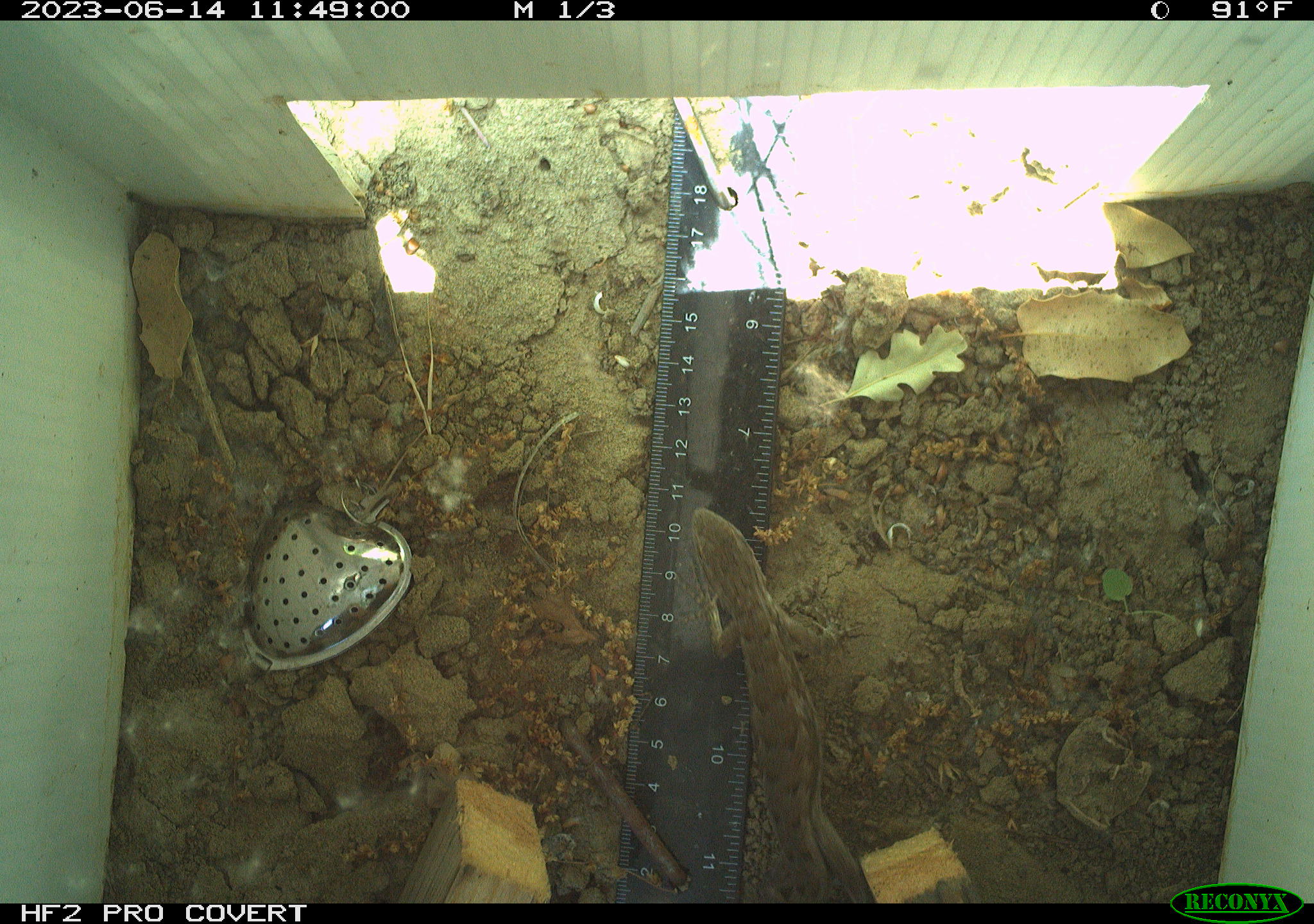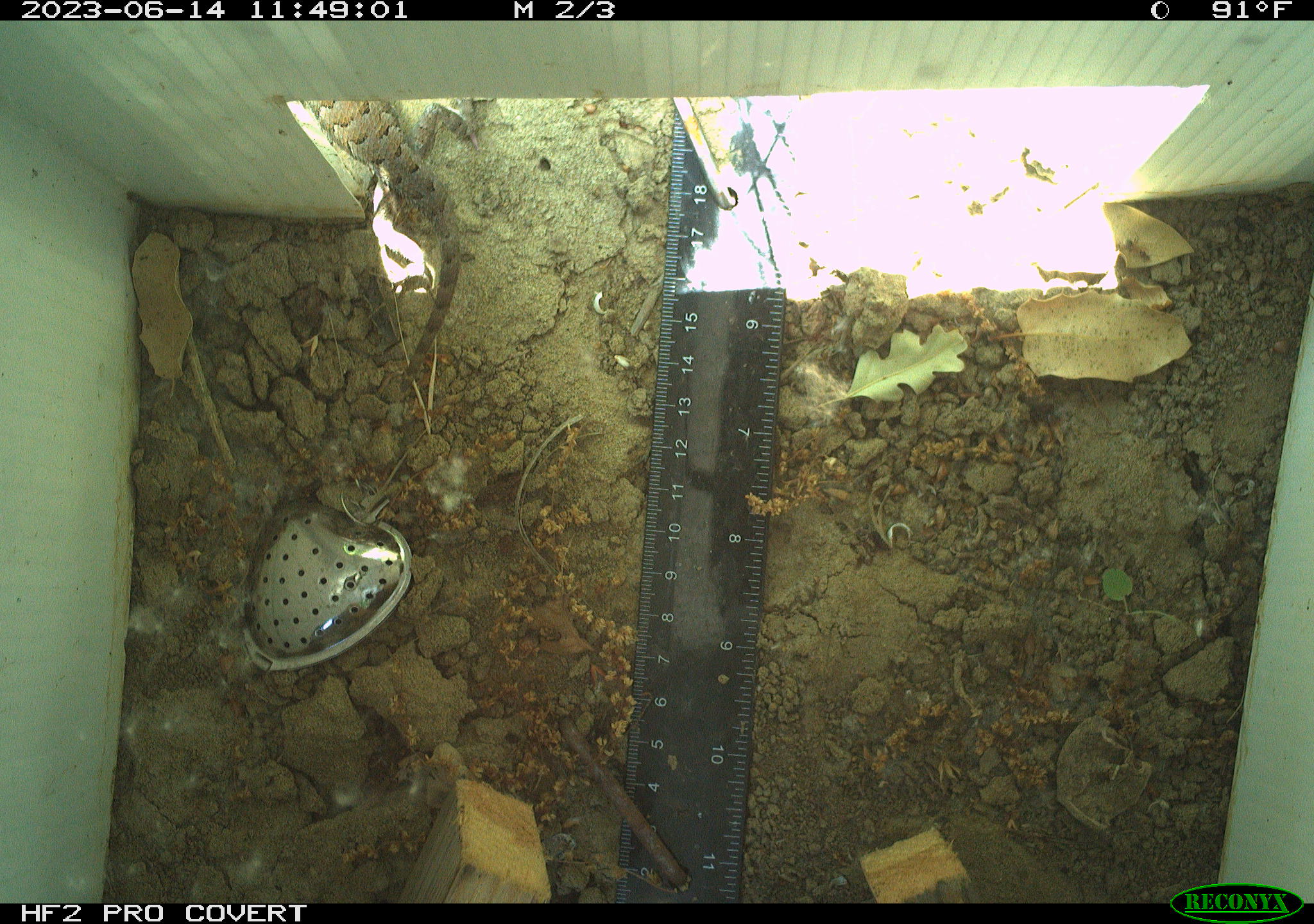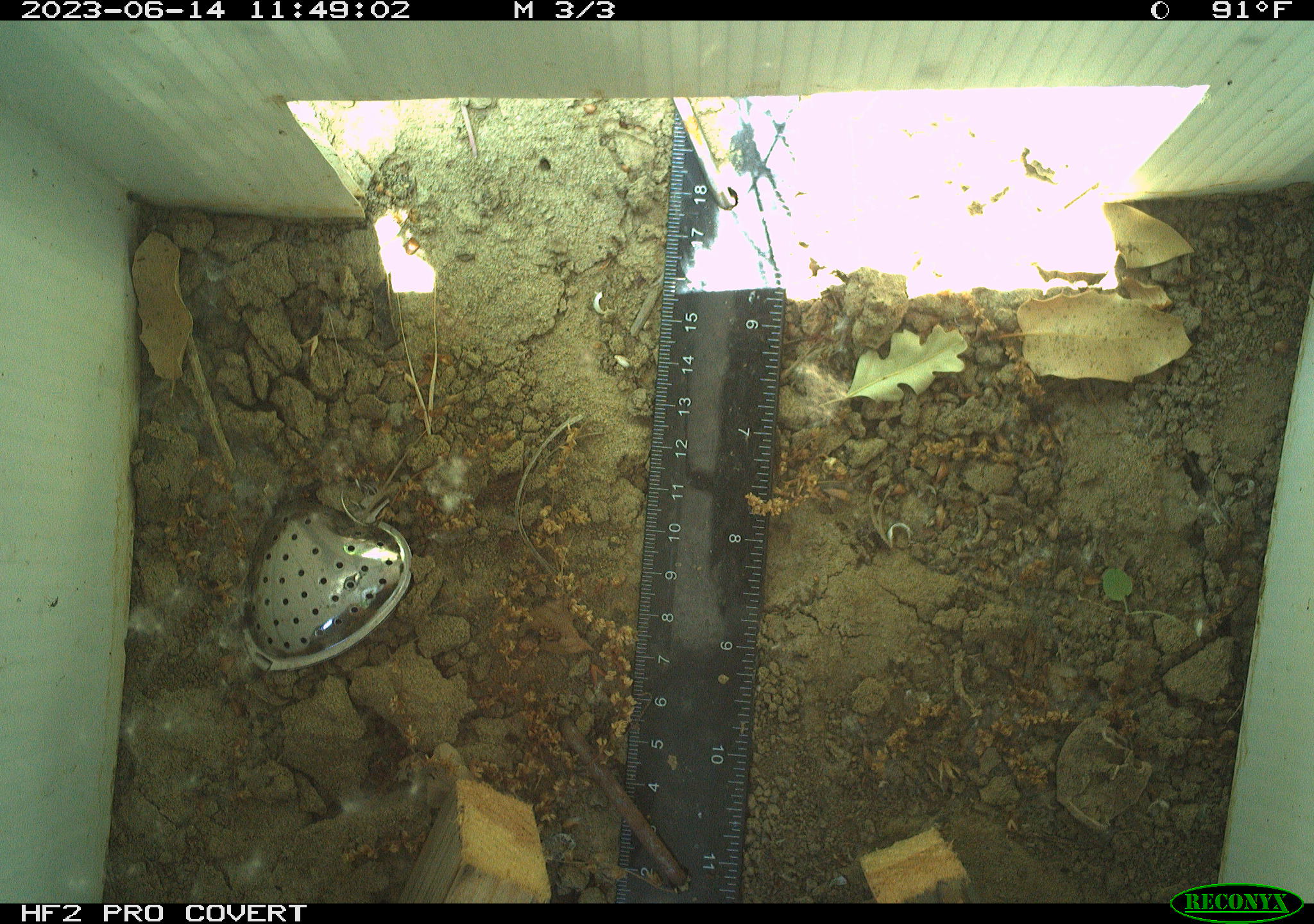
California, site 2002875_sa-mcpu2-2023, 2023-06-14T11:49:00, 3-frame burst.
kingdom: Animalia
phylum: Chordata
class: Reptilia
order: Squamata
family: Phrynosomatidae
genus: Sceloporus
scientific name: Sceloporus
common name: spiny lizards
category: sceloporus species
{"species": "sceloporus species (spiny lizards) (Sceloporus)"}